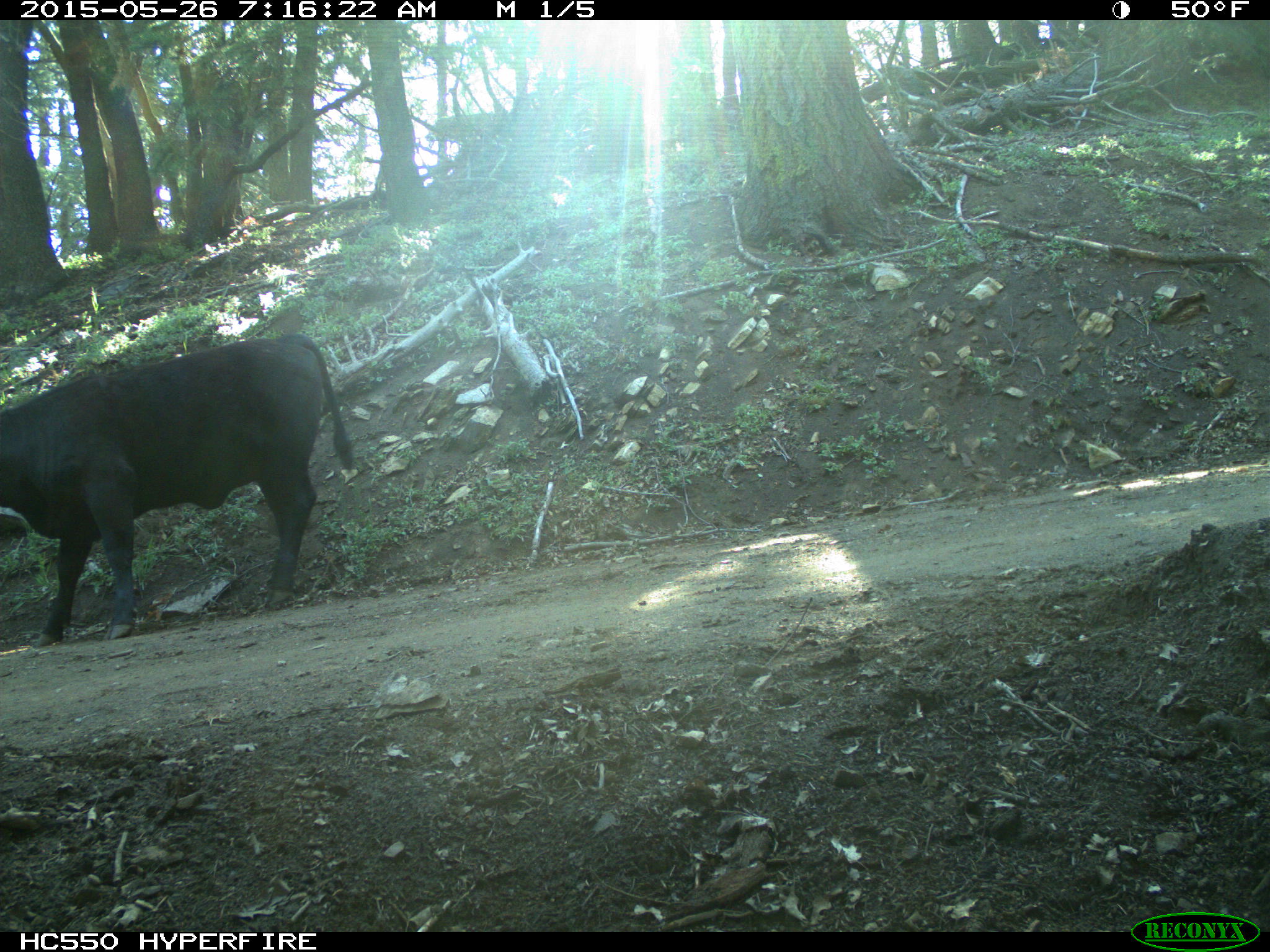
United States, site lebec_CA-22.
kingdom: Animalia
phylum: Chordata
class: Mammalia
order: Artiodactyla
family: Bovidae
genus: Bos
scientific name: Bos taurus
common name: domestic cow